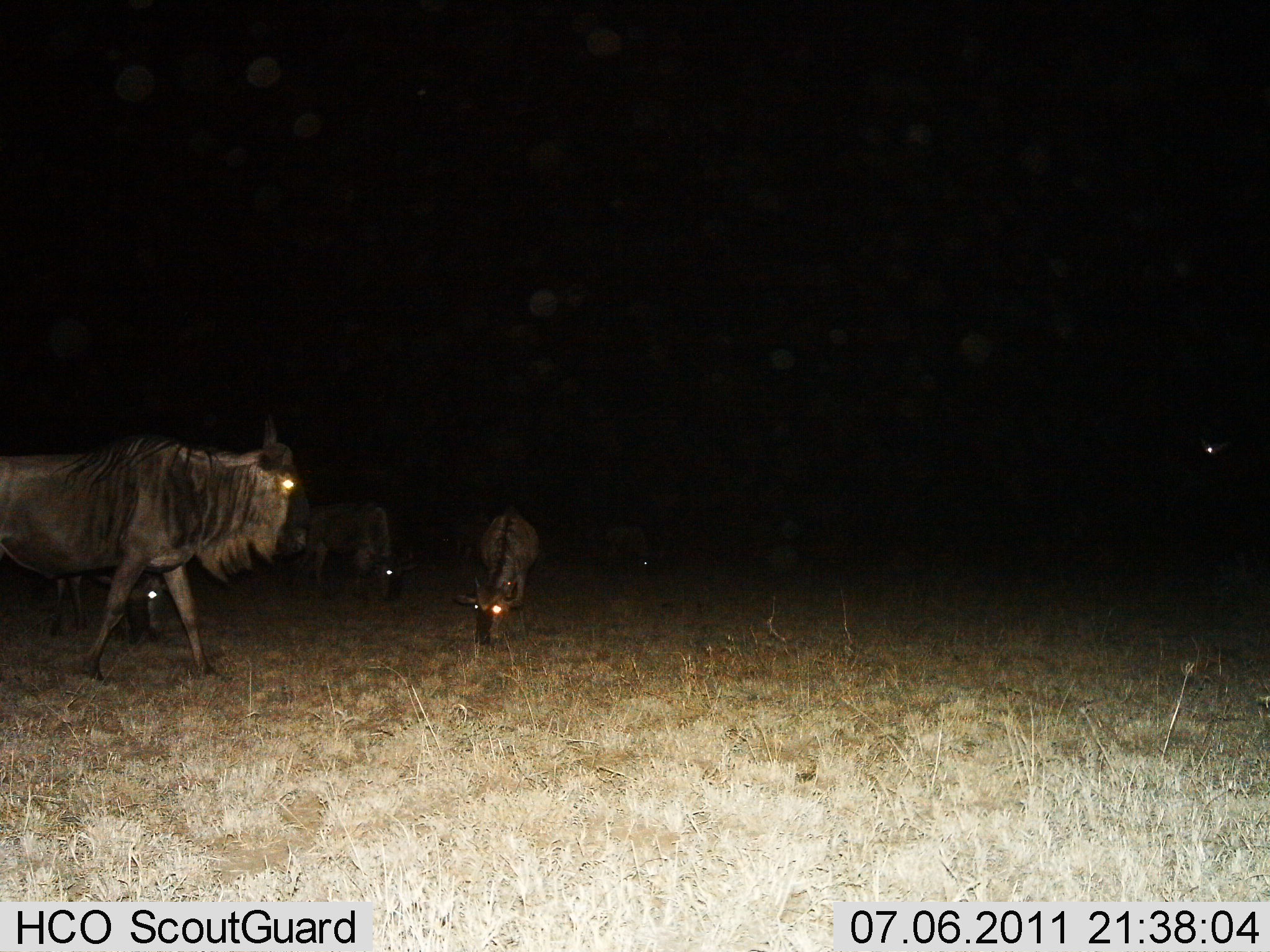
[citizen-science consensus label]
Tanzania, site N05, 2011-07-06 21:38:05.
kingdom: Animalia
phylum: Chordata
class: Mammalia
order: Artiodactyla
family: Bovidae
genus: Connochaetes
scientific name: Connochaetes taurinus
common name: blue wildebeest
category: wildebeest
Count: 4.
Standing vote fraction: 46%.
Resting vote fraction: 0%.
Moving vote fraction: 46%.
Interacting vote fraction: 0%.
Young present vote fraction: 0%.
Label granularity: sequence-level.